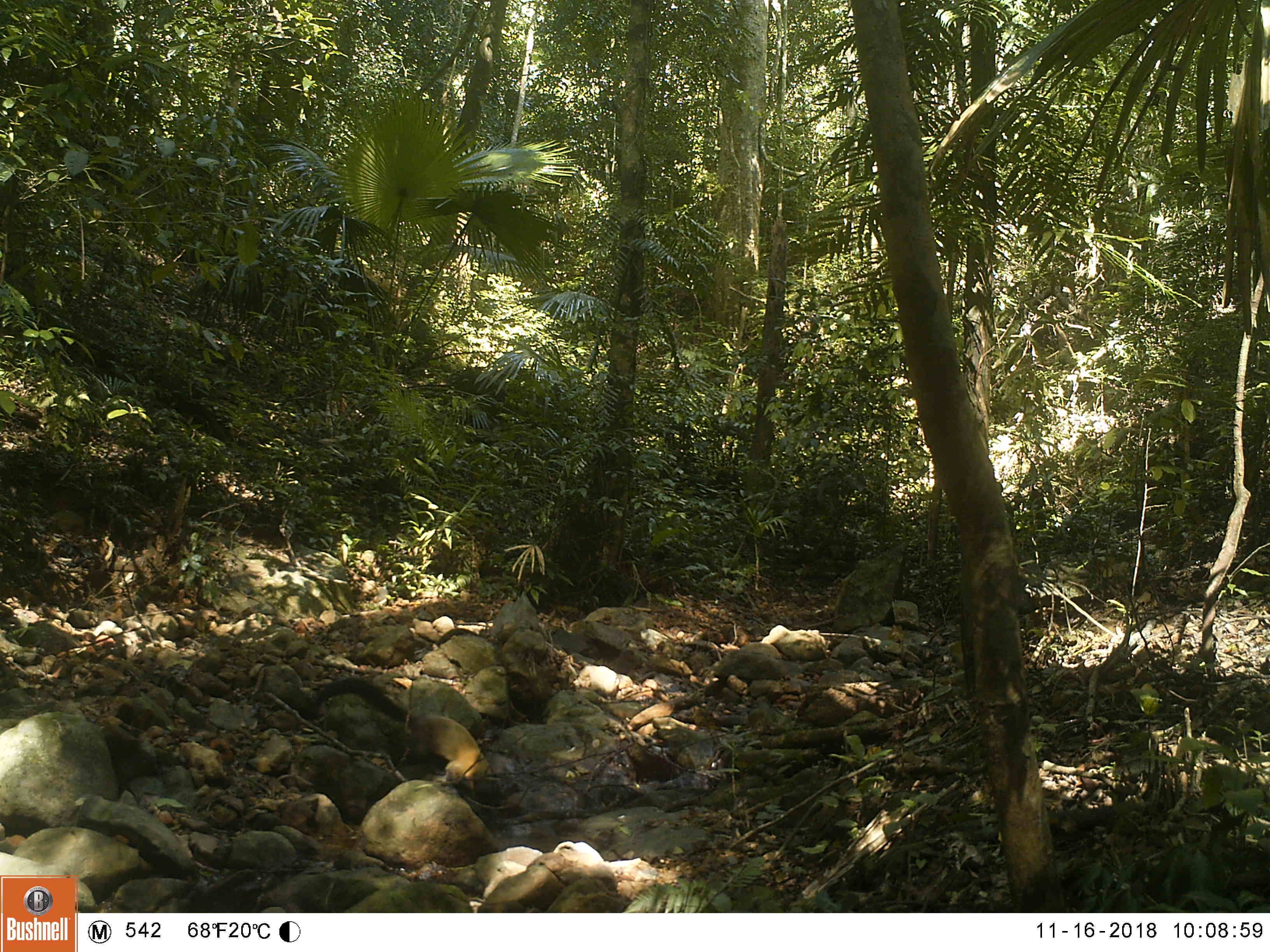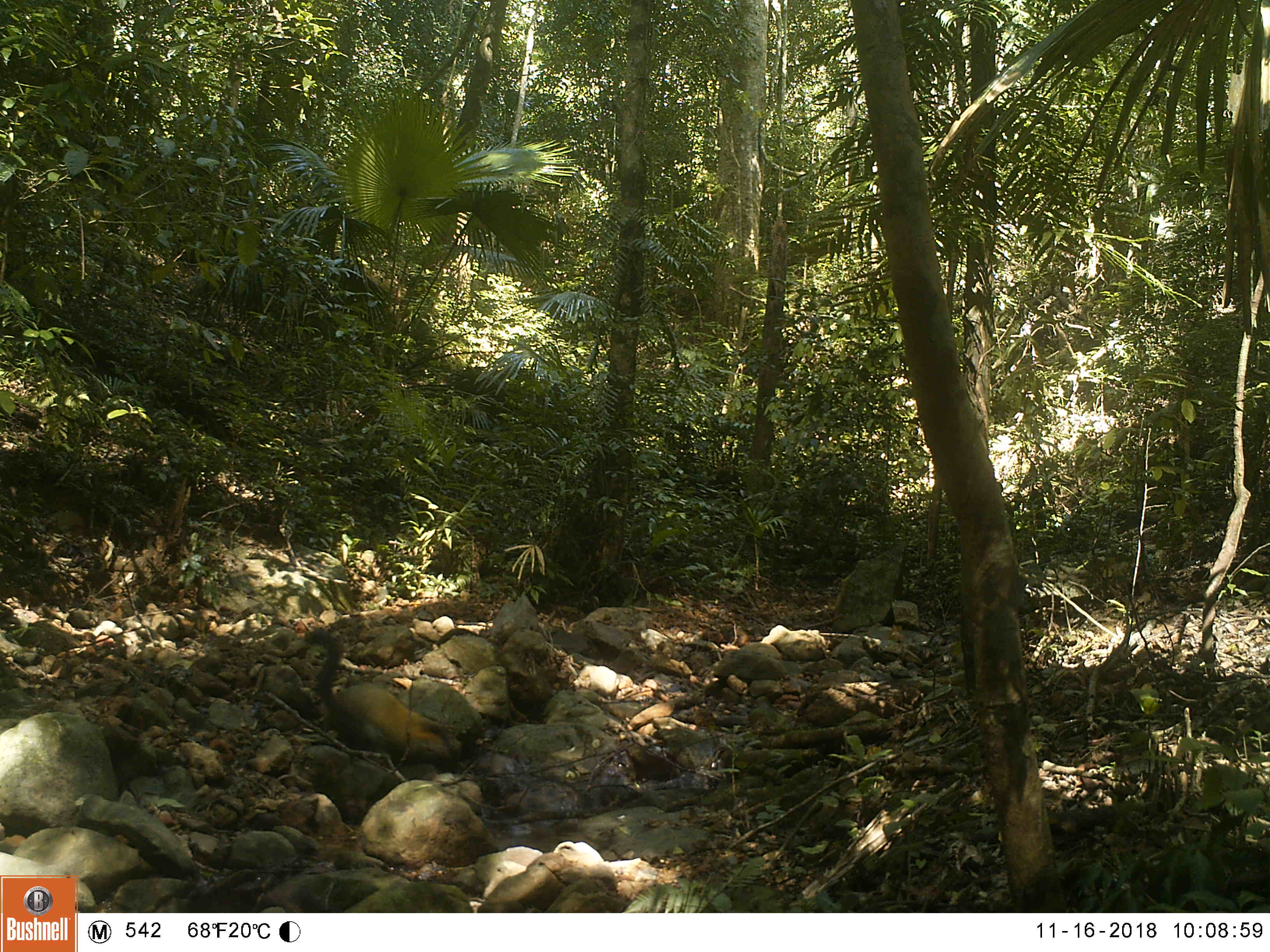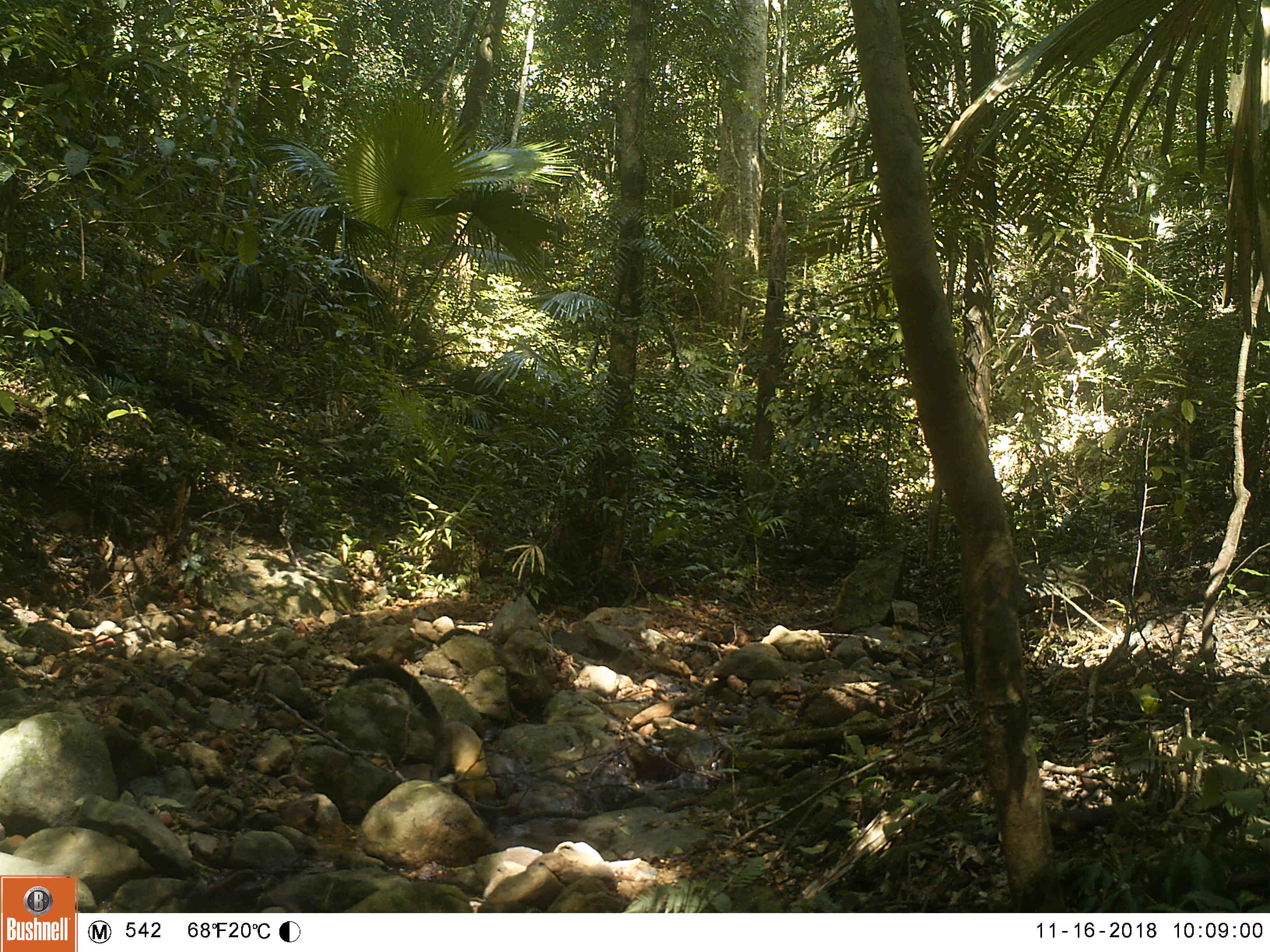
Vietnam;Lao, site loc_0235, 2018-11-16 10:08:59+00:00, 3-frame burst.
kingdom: Animalia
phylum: Chordata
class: Mammalia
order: Carnivora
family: Mustelidae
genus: Martes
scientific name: Martes flavigula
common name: yellow-throated marten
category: yellow throated marten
Yellow throated marten (yellow-throated marten) (Martes flavigula). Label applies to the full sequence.